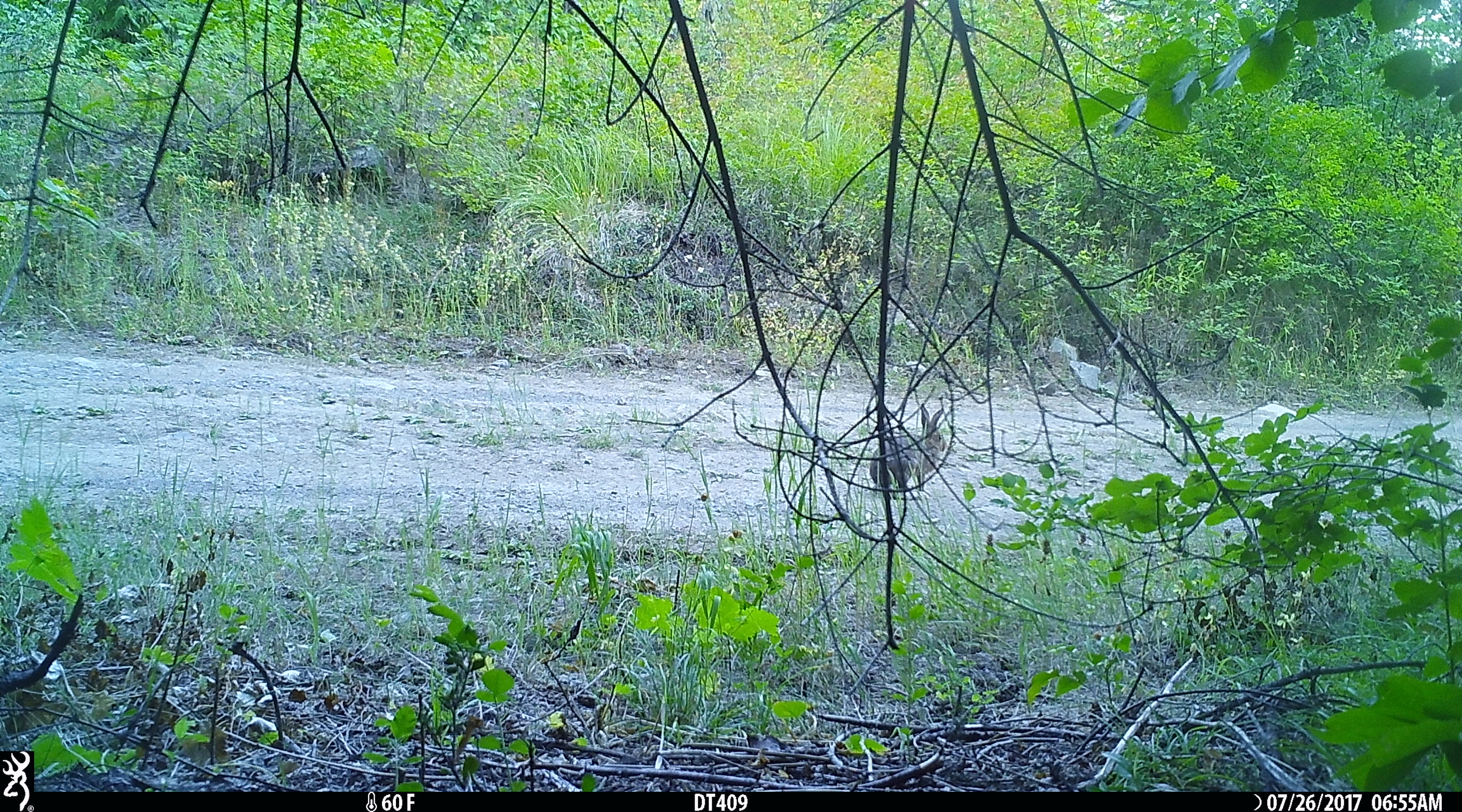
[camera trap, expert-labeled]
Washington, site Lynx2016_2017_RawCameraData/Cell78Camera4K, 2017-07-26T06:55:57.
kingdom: Animalia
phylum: Chordata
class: Mammalia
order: Lagomorpha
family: Leporidae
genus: Lepus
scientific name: Lepus americanus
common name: snowshoe hare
Lepus americanus (snowshoe hare). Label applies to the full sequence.